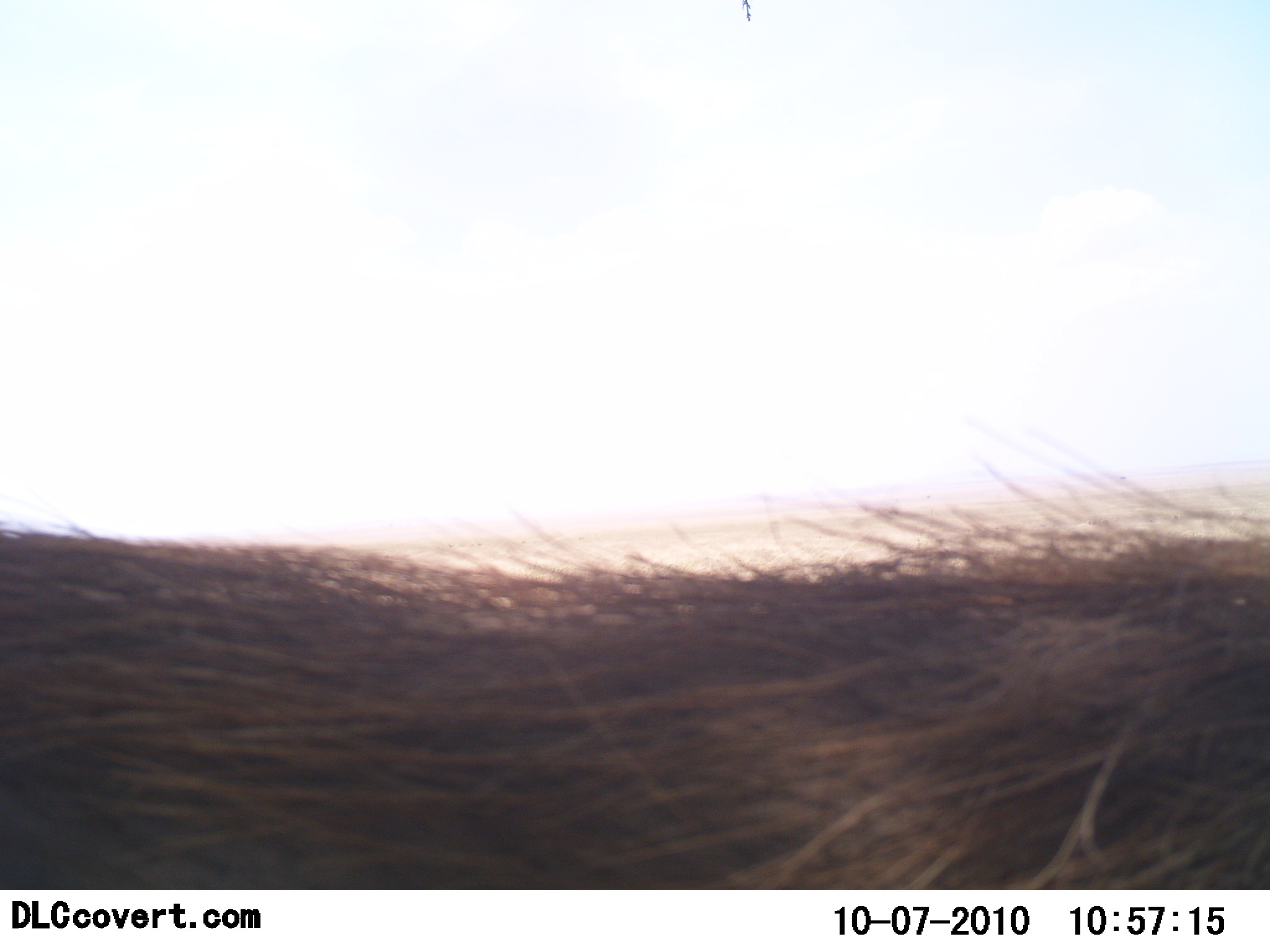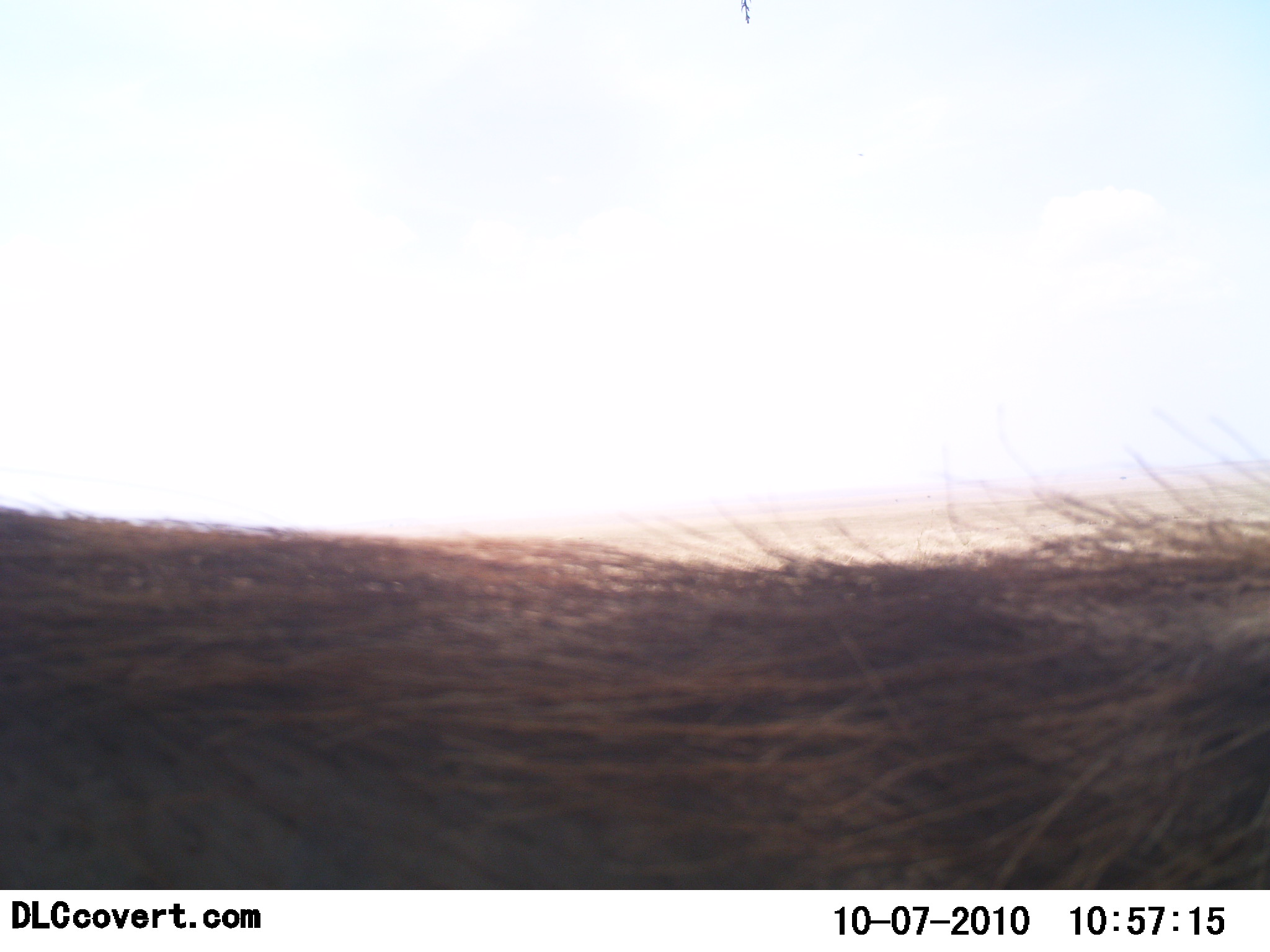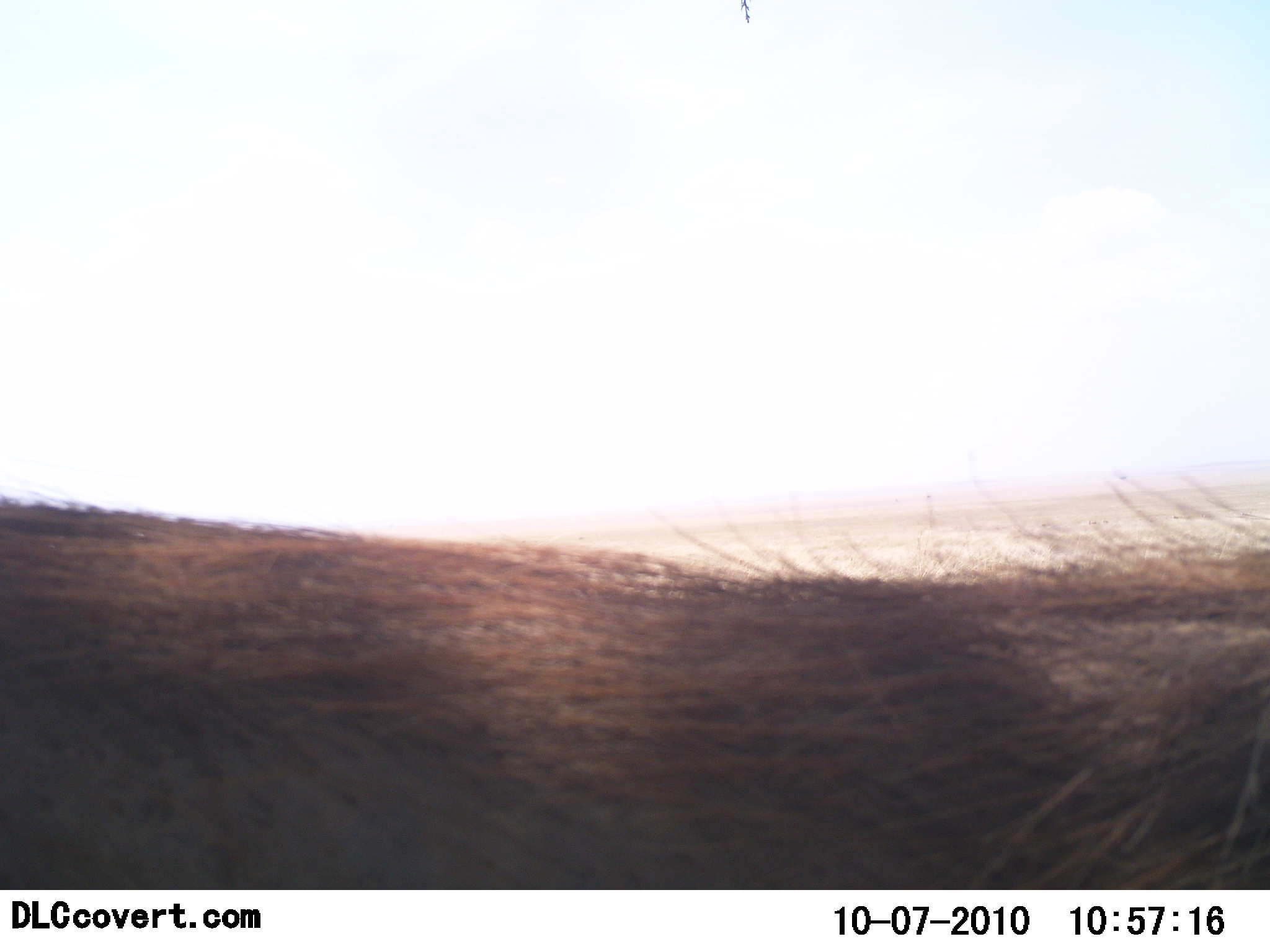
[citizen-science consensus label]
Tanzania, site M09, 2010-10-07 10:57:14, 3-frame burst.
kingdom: Animalia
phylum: Chordata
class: Mammalia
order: Artiodactyla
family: Suidae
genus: Phacochoerus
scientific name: Phacochoerus africanus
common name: warthog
Warthog (Phacochoerus africanus), count 1. Behavior (volunteer vote fractions): standing 33%, resting 0%, moving 50%, interacting 17%. Young present (vote fraction): 0%. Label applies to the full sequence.